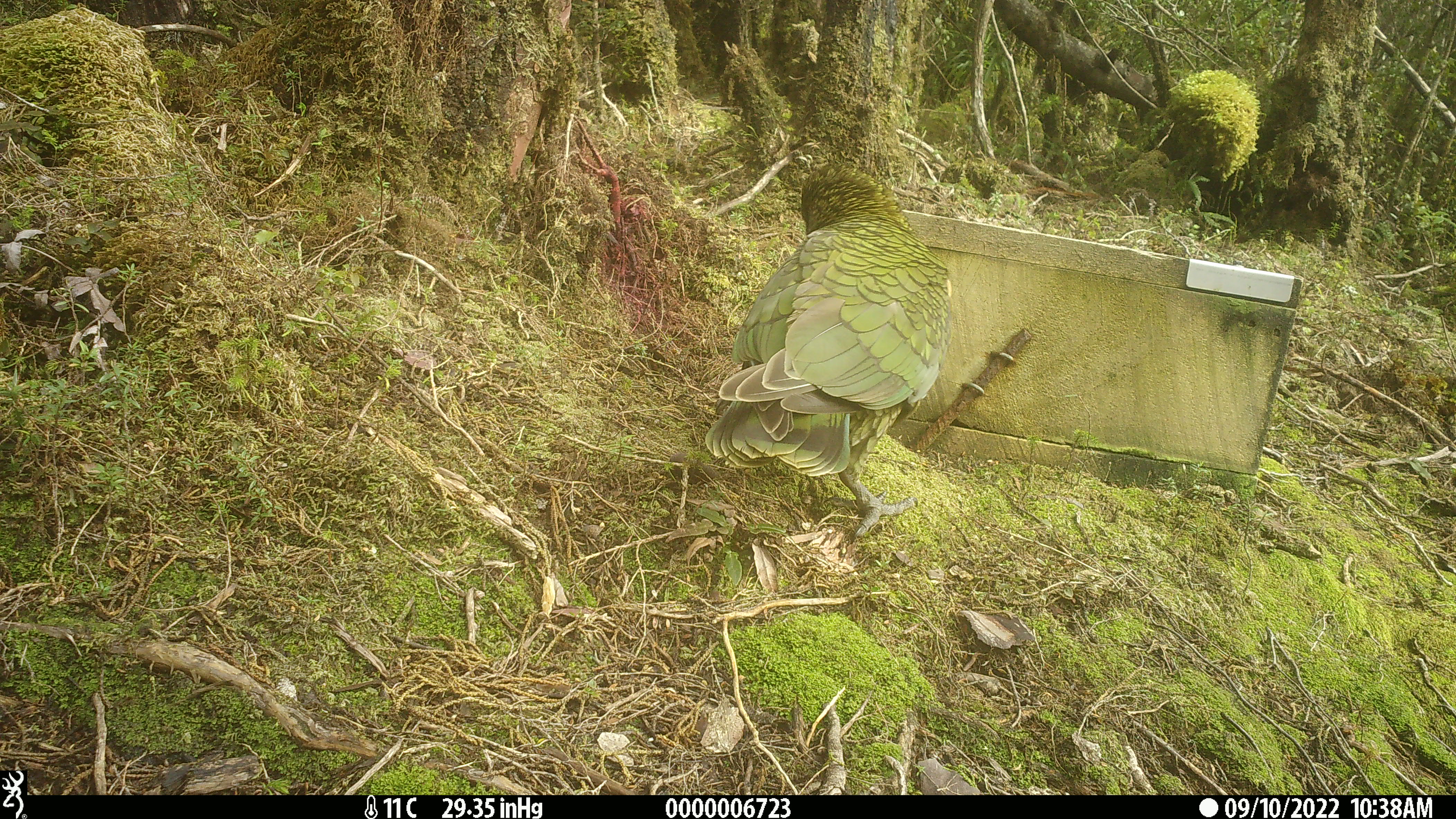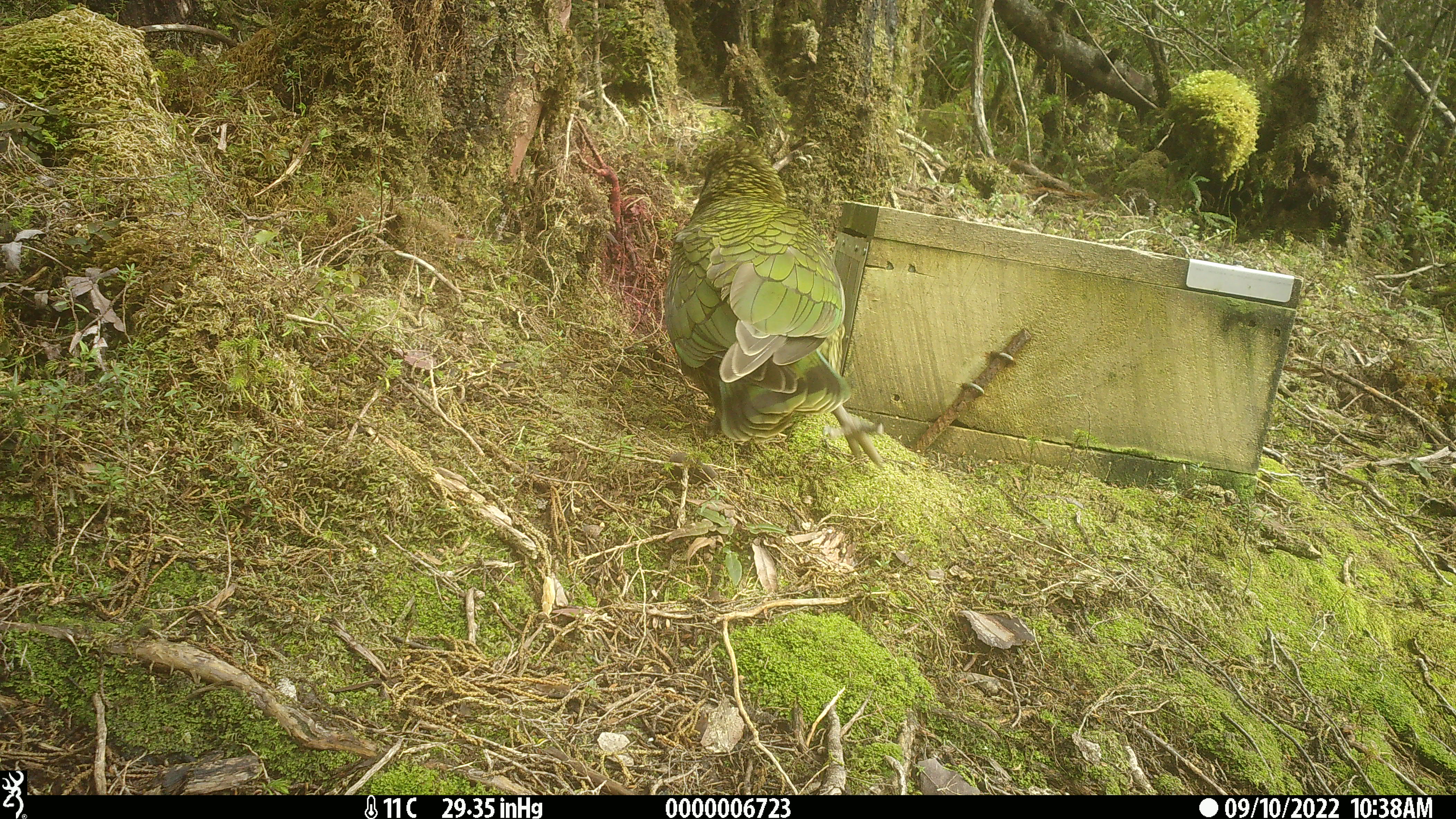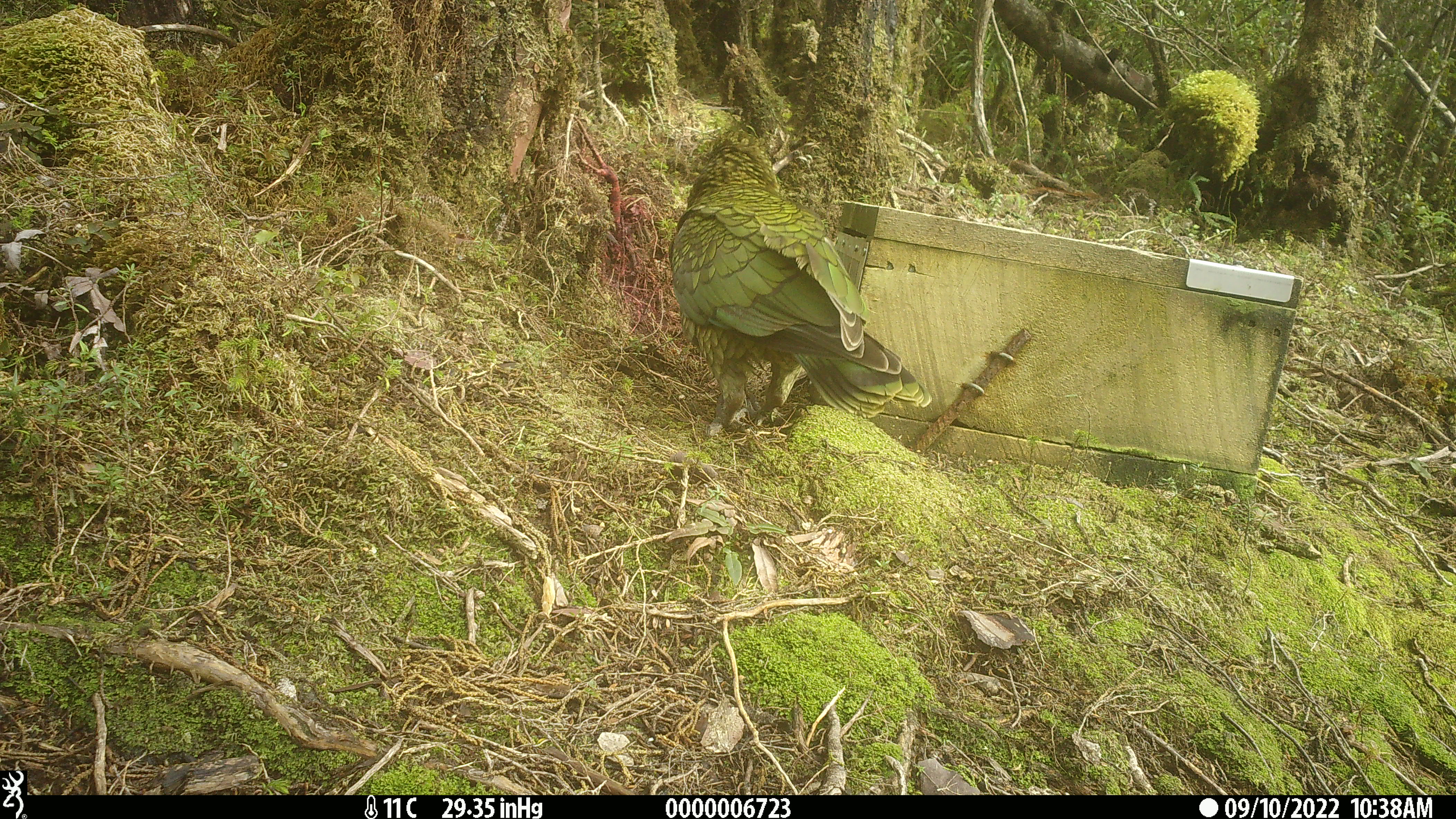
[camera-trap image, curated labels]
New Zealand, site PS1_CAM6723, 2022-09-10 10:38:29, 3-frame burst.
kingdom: Animalia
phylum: Chordata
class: Aves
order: Psittaciformes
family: Strigopidae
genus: Nestor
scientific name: Nestor notabilis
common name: kea